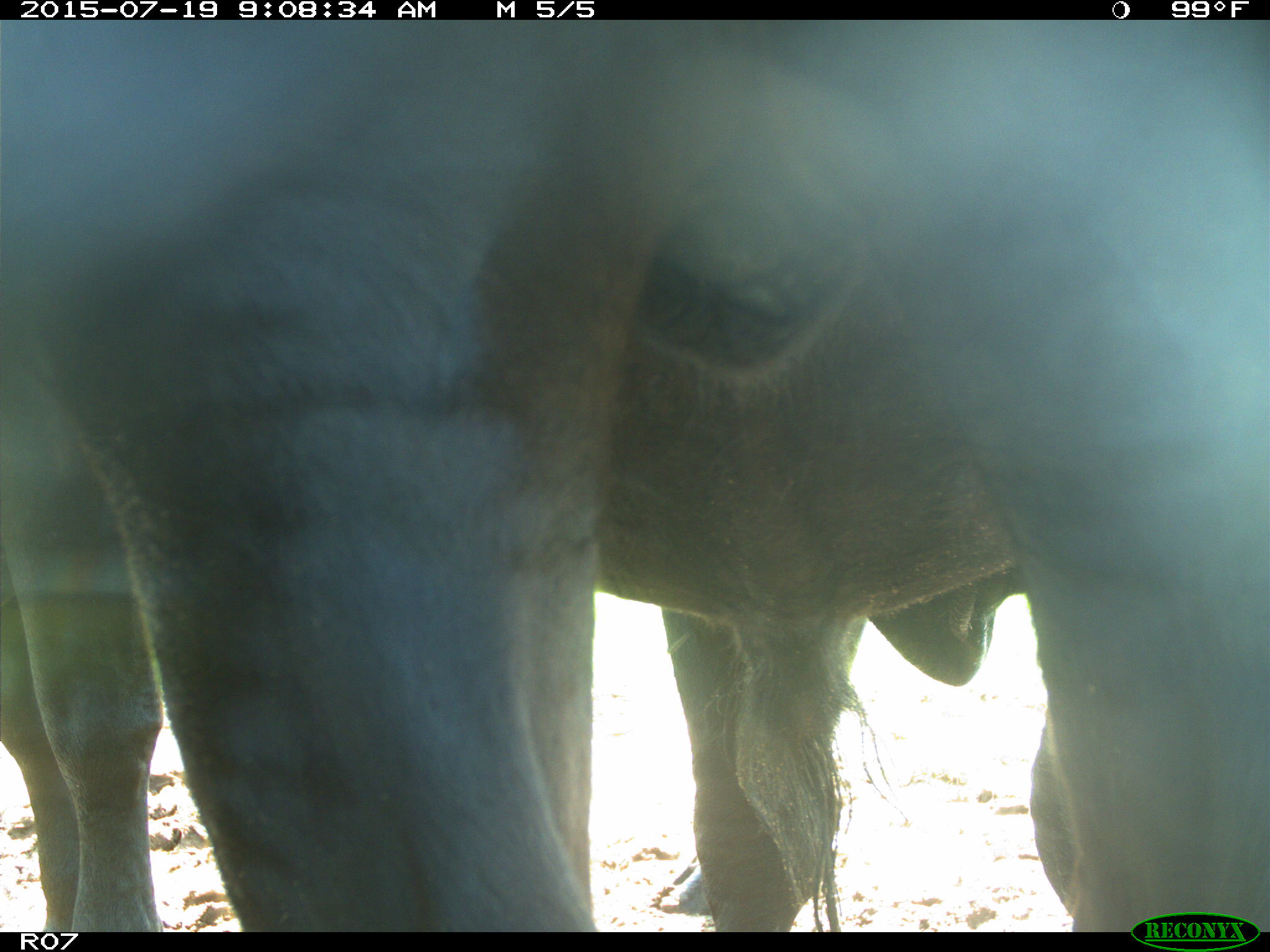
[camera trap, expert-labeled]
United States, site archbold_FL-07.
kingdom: Animalia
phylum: Chordata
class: Mammalia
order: Artiodactyla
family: Bovidae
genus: Bos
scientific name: Bos taurus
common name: domestic cow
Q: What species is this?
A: Bos taurus (domestic cow).